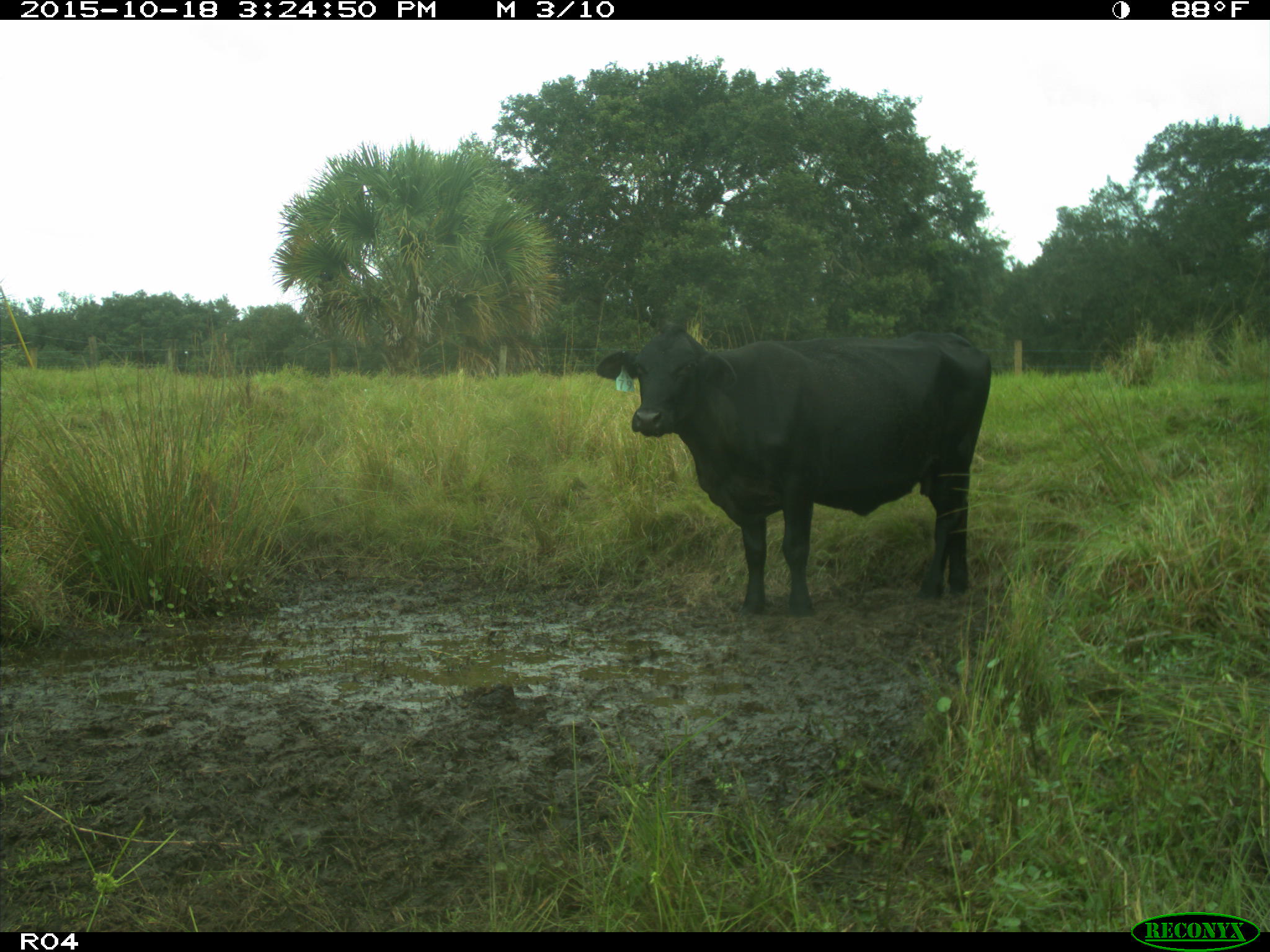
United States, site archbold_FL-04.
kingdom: Animalia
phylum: Chordata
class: Mammalia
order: Artiodactyla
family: Bovidae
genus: Bos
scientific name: Bos taurus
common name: domestic cow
Bos taurus (domestic cow).